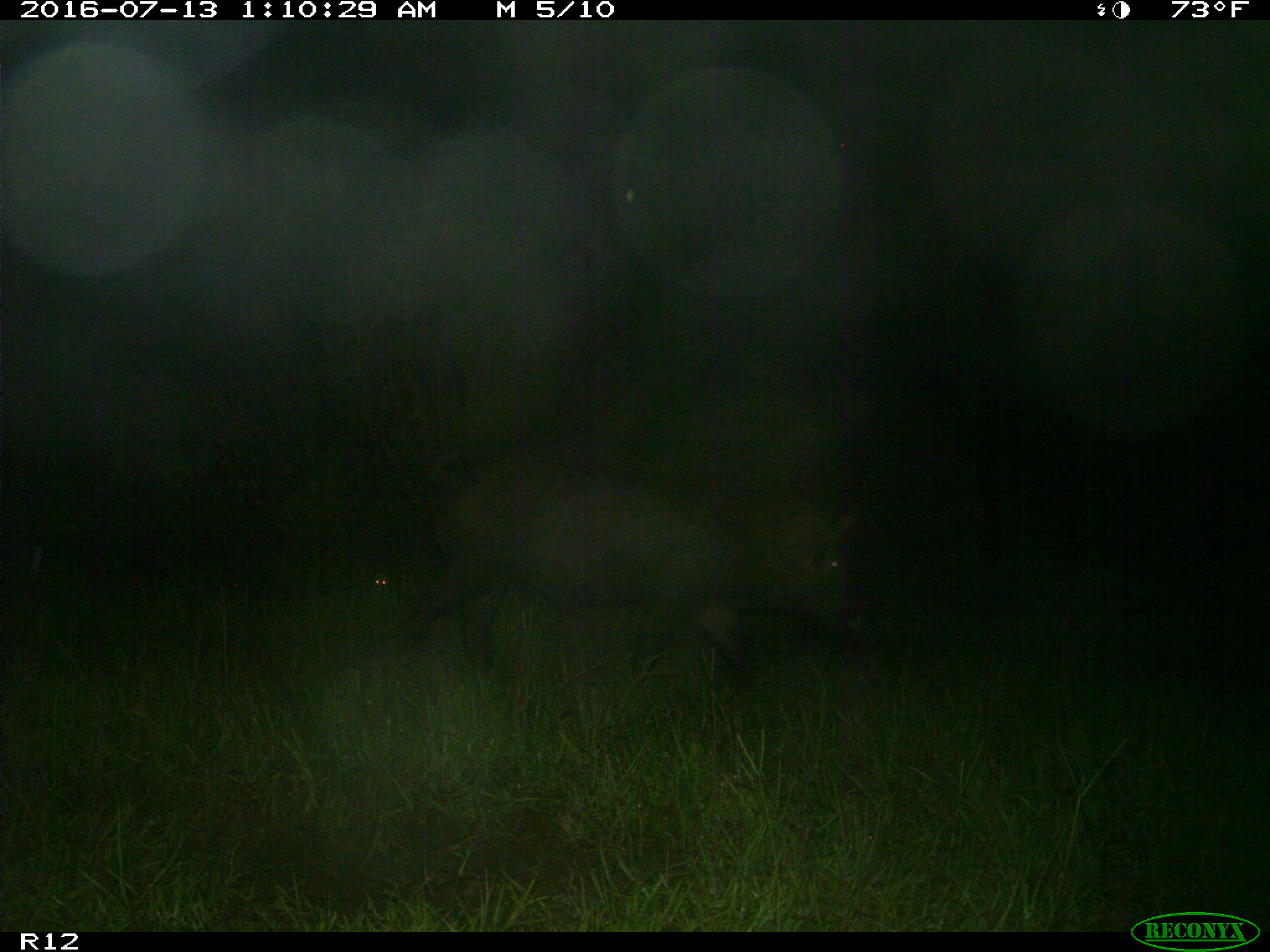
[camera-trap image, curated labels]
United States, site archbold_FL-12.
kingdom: Animalia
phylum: Chordata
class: Mammalia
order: Artiodactyla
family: Suidae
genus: Sus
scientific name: Sus scrofa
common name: wild boar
Sus scrofa (wild boar).